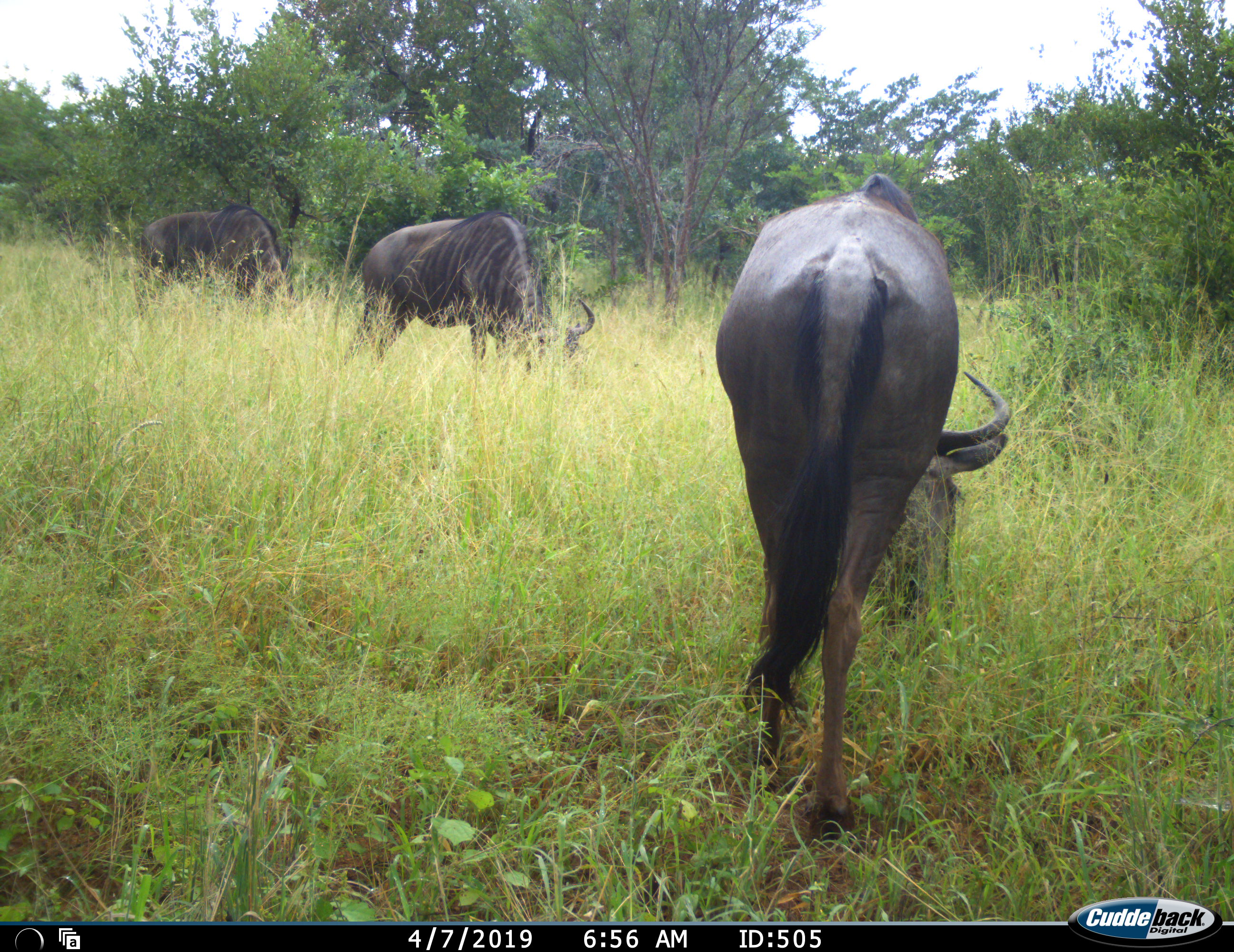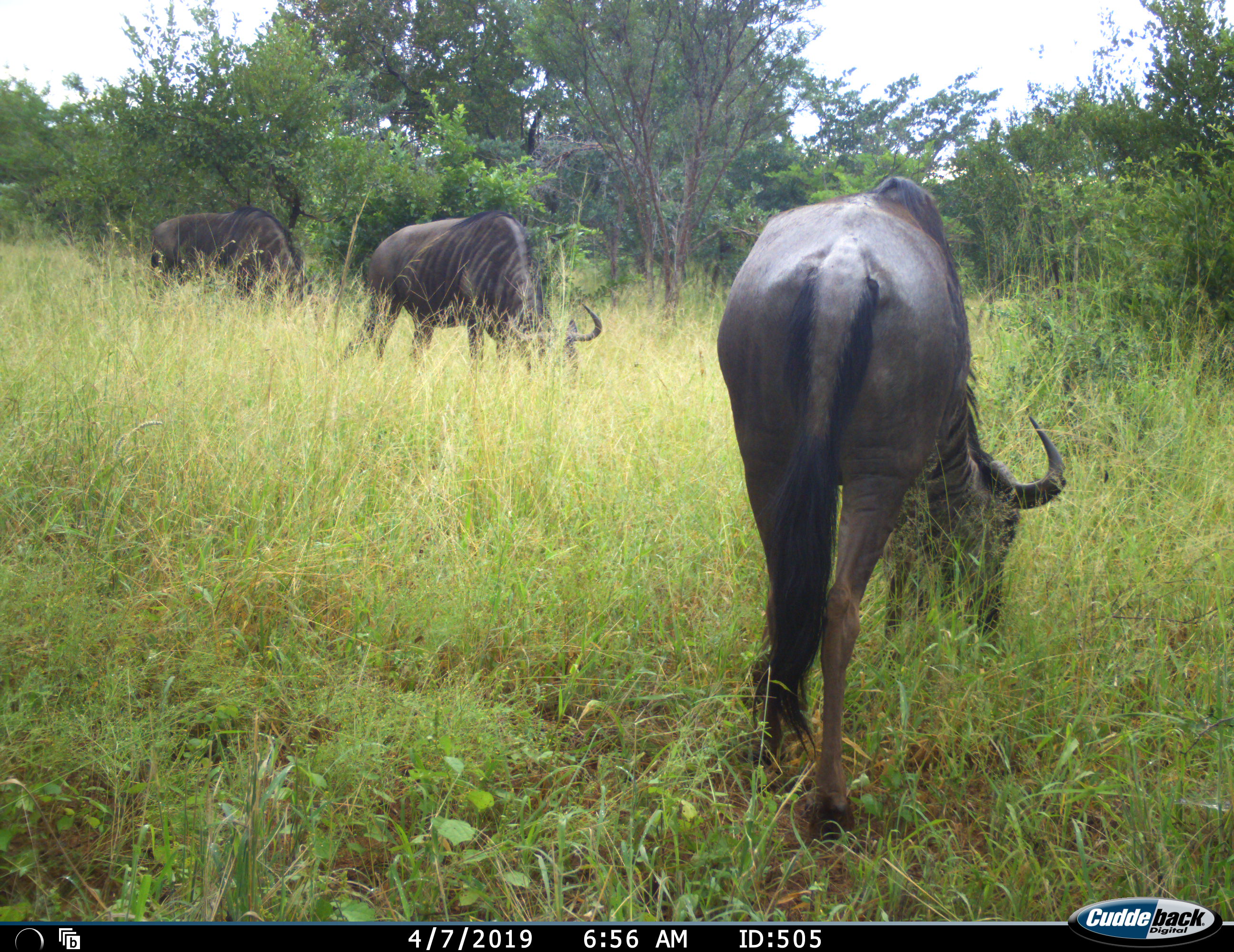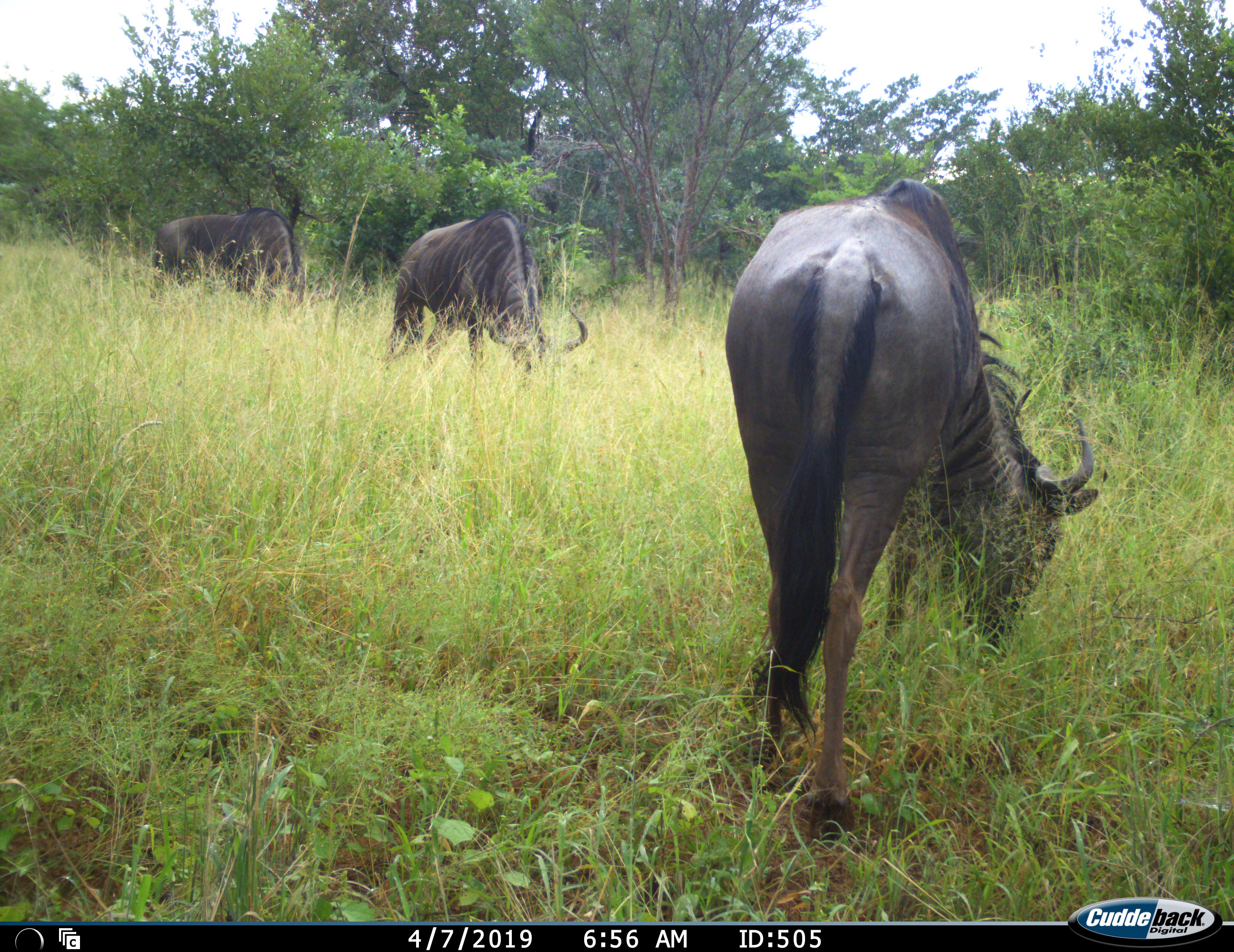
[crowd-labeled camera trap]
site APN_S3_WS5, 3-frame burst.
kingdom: Animalia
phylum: Chordata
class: Mammalia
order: Artiodactyla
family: Bovidae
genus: Connochaetes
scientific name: Connochaetes taurinus taurinus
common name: blue wildebeest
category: wildebeestblue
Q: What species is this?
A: Wildebeestblue (blue wildebeest) (Connochaetes taurinus taurinus).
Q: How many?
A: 3.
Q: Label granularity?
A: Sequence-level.